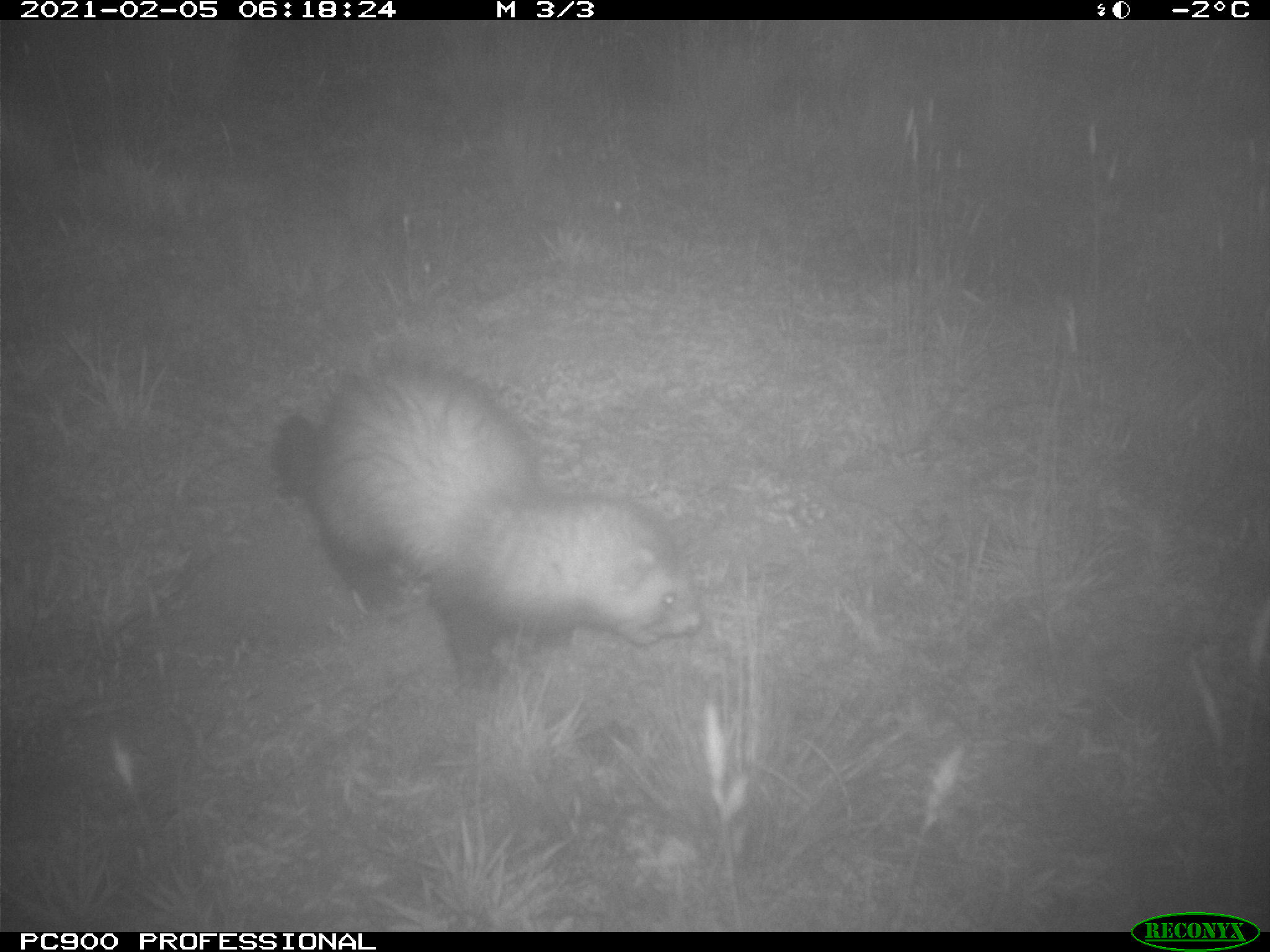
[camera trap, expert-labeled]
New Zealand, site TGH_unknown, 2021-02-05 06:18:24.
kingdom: Animalia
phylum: Chordata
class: Mammalia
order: Carnivora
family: Mustelidae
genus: Mustela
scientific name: Mustela furo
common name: ferret